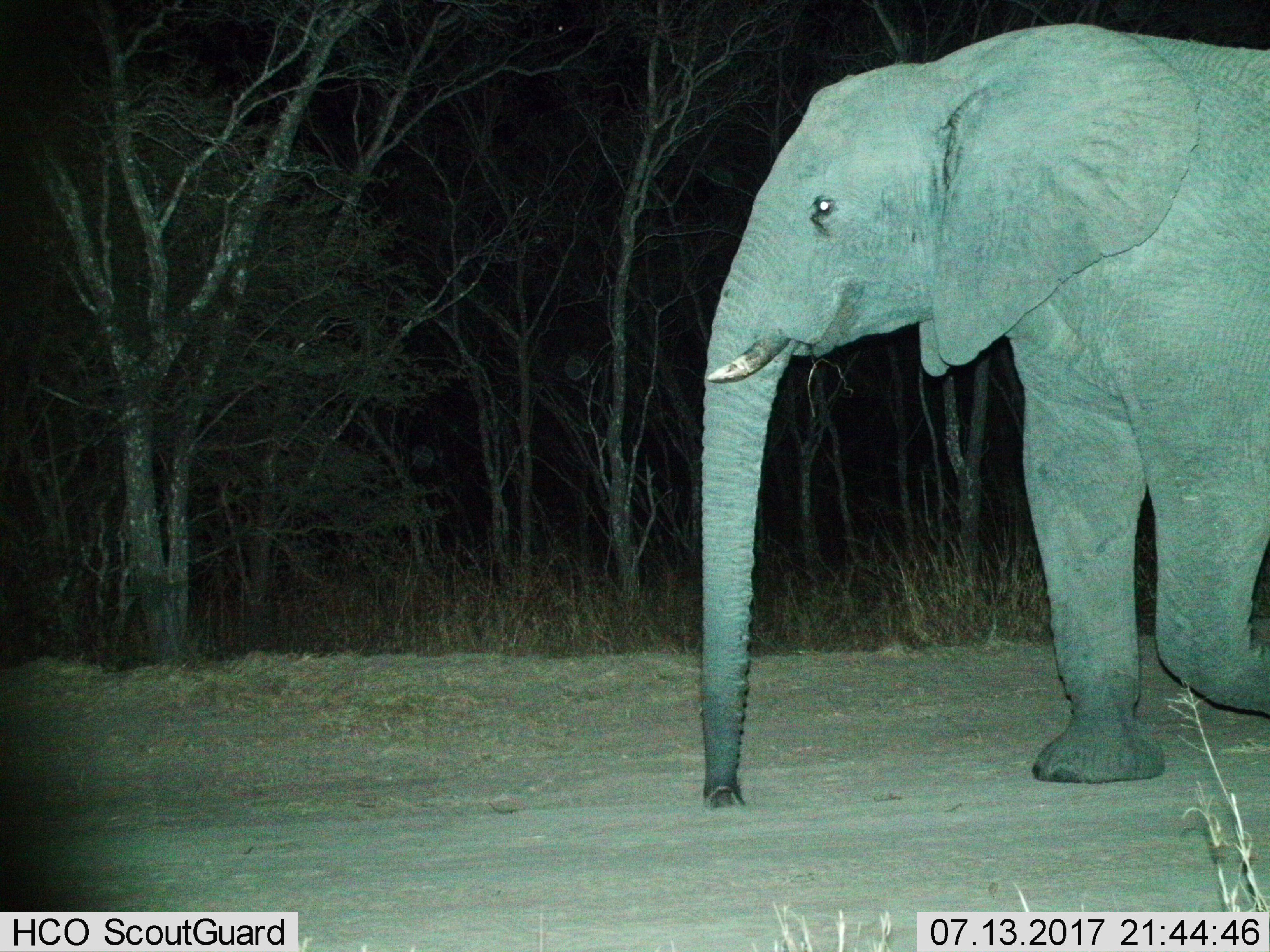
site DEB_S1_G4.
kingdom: Animalia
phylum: Chordata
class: Mammalia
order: Proboscidea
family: Elephantidae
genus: Loxodonta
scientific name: Loxodonta africana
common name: african bush elephant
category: elephant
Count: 1.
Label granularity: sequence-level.